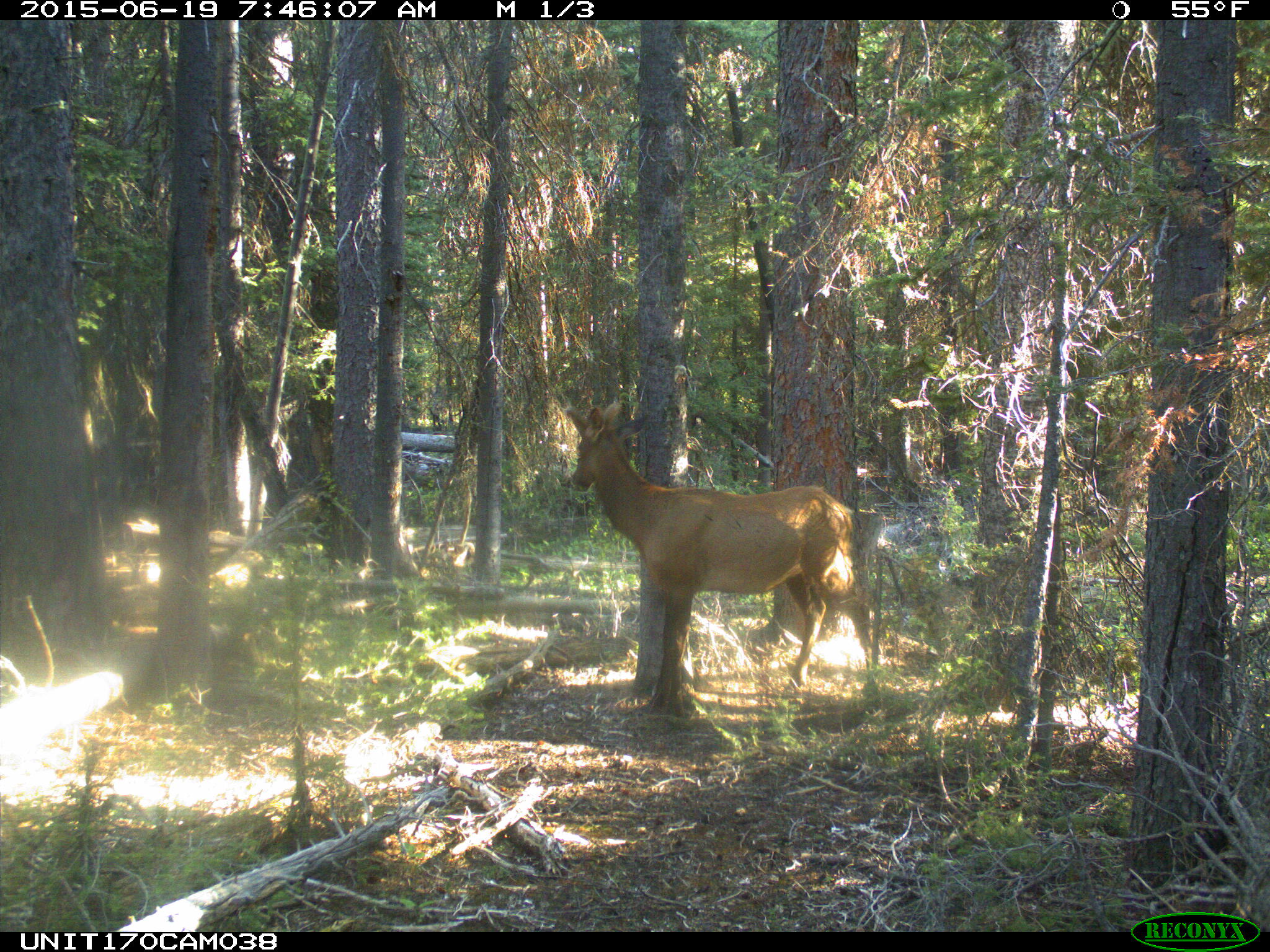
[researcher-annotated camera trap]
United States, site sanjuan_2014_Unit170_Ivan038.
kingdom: Animalia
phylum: Chordata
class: Mammalia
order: Artiodactyla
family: Cervidae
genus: Cervus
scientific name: Cervus elaphus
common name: red deer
Cervus elaphus (red deer).